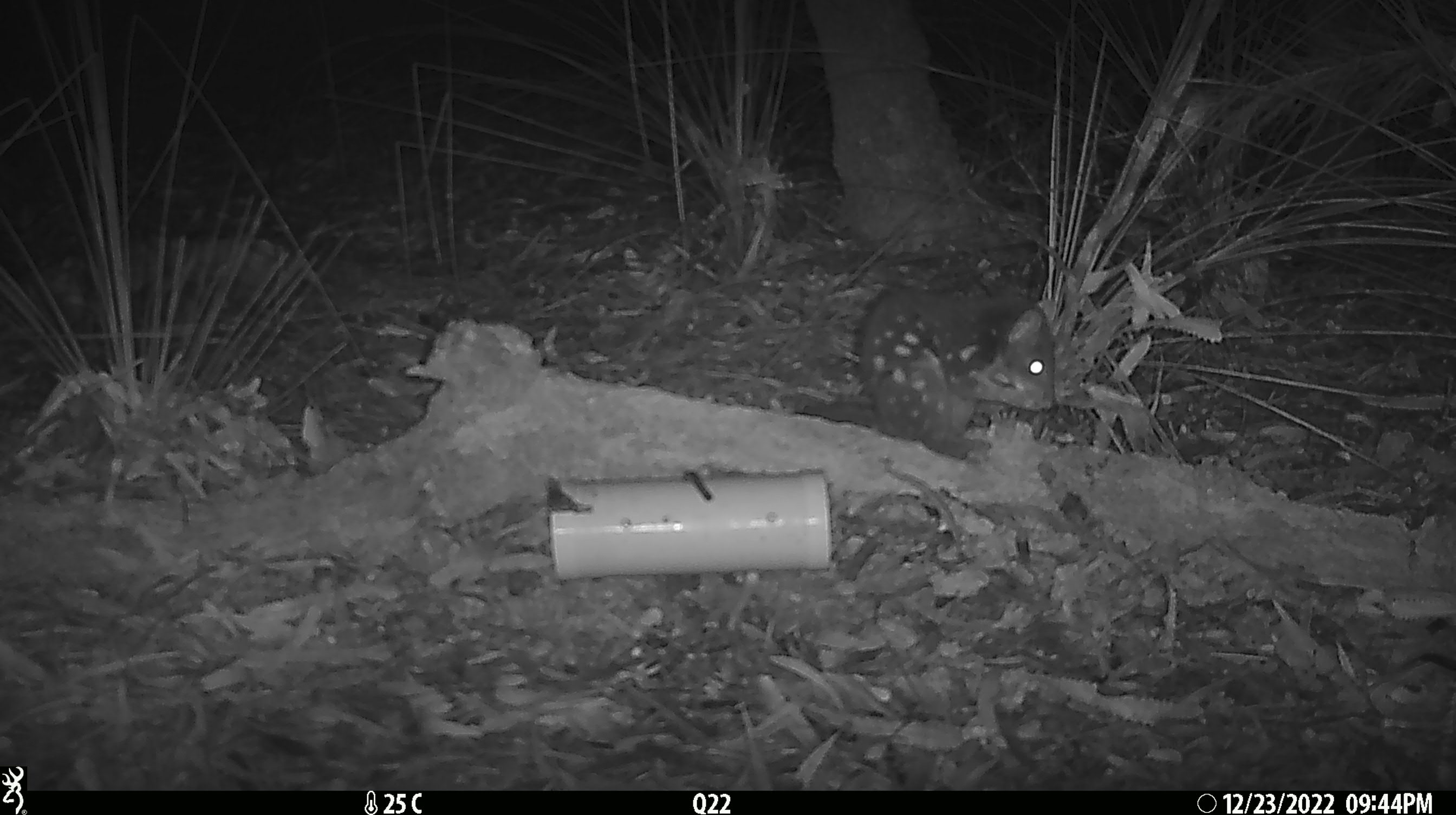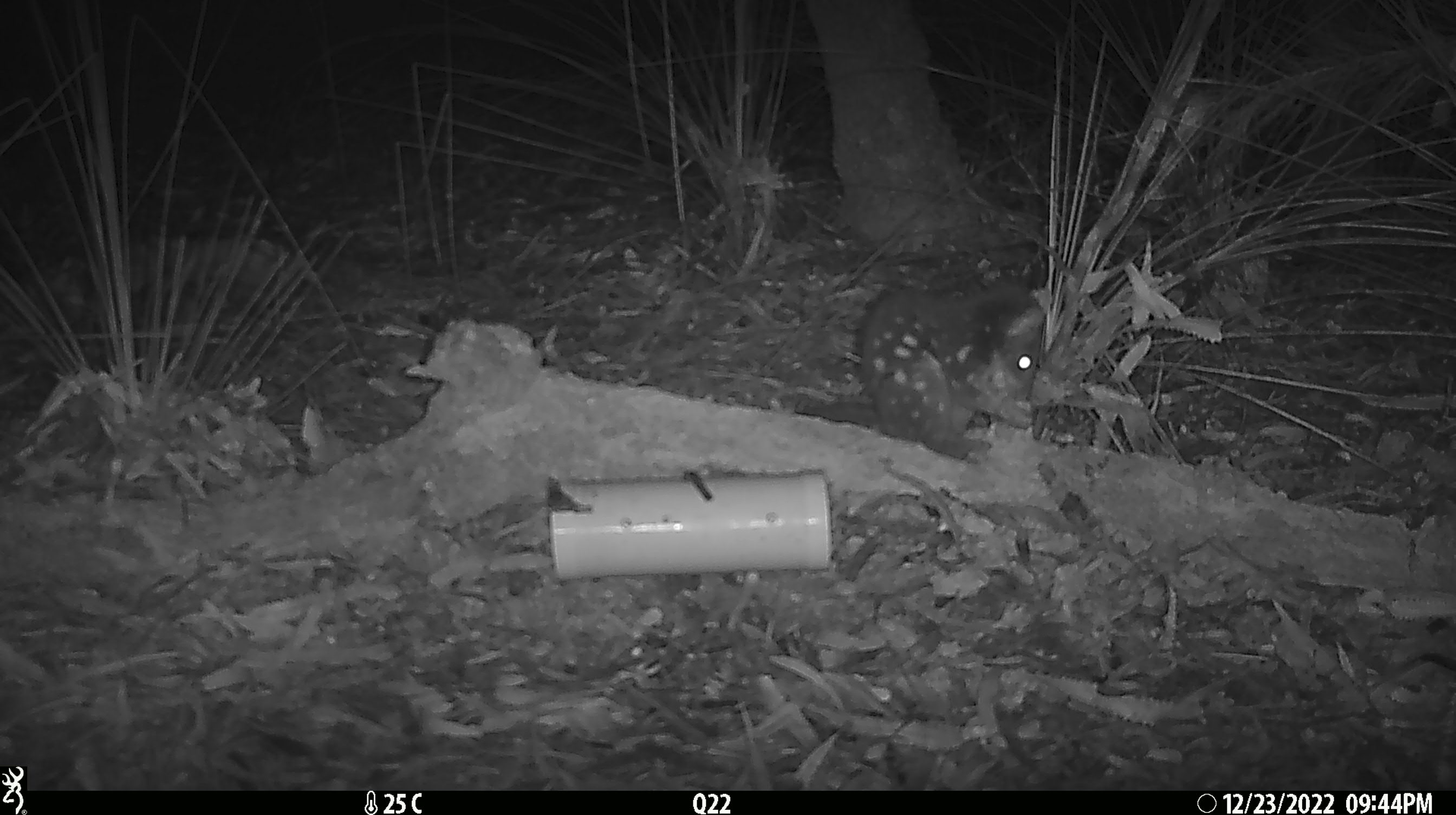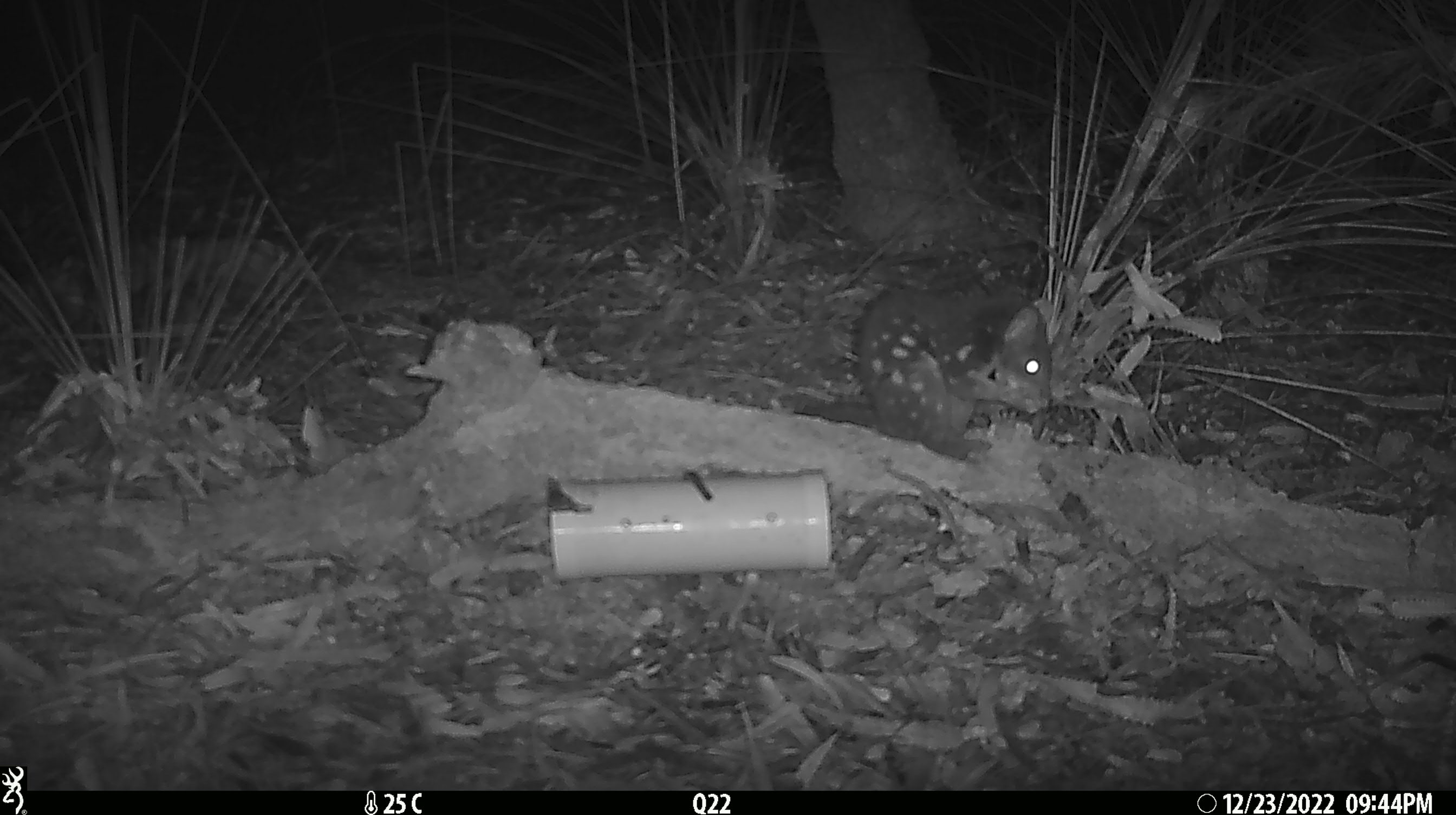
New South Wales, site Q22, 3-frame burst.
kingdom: Animalia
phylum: Chordata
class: Mammalia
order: Dasyuromorphia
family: Dasyuridae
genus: Dasyurus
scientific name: Dasyurus maculatus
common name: spotted-tailed quoll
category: quoll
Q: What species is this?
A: Quoll (spotted-tailed quoll) (Dasyurus maculatus).